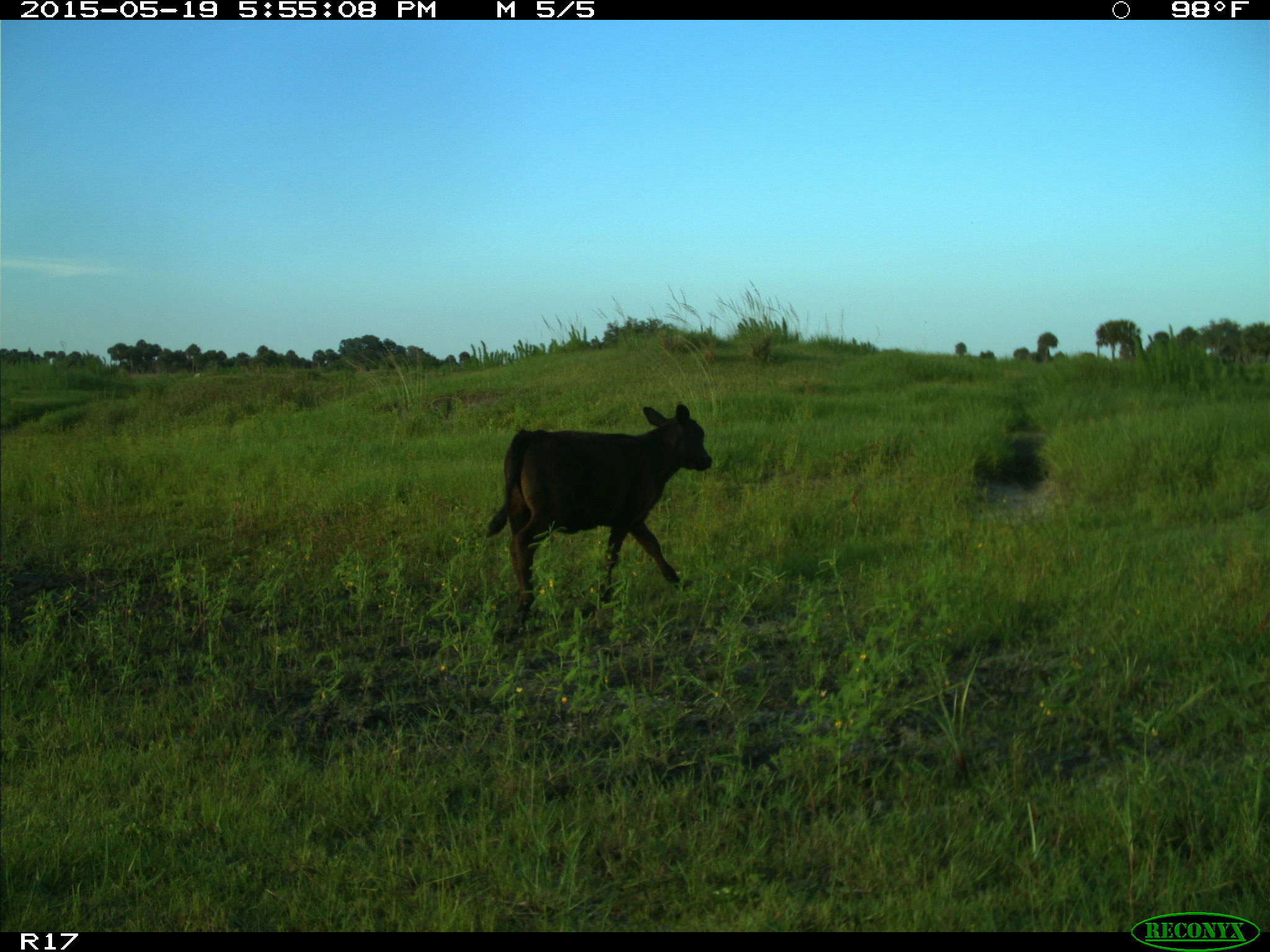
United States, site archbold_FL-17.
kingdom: Animalia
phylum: Chordata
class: Mammalia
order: Artiodactyla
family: Bovidae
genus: Bos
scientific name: Bos taurus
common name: domestic cow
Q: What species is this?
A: Bos taurus (domestic cow).